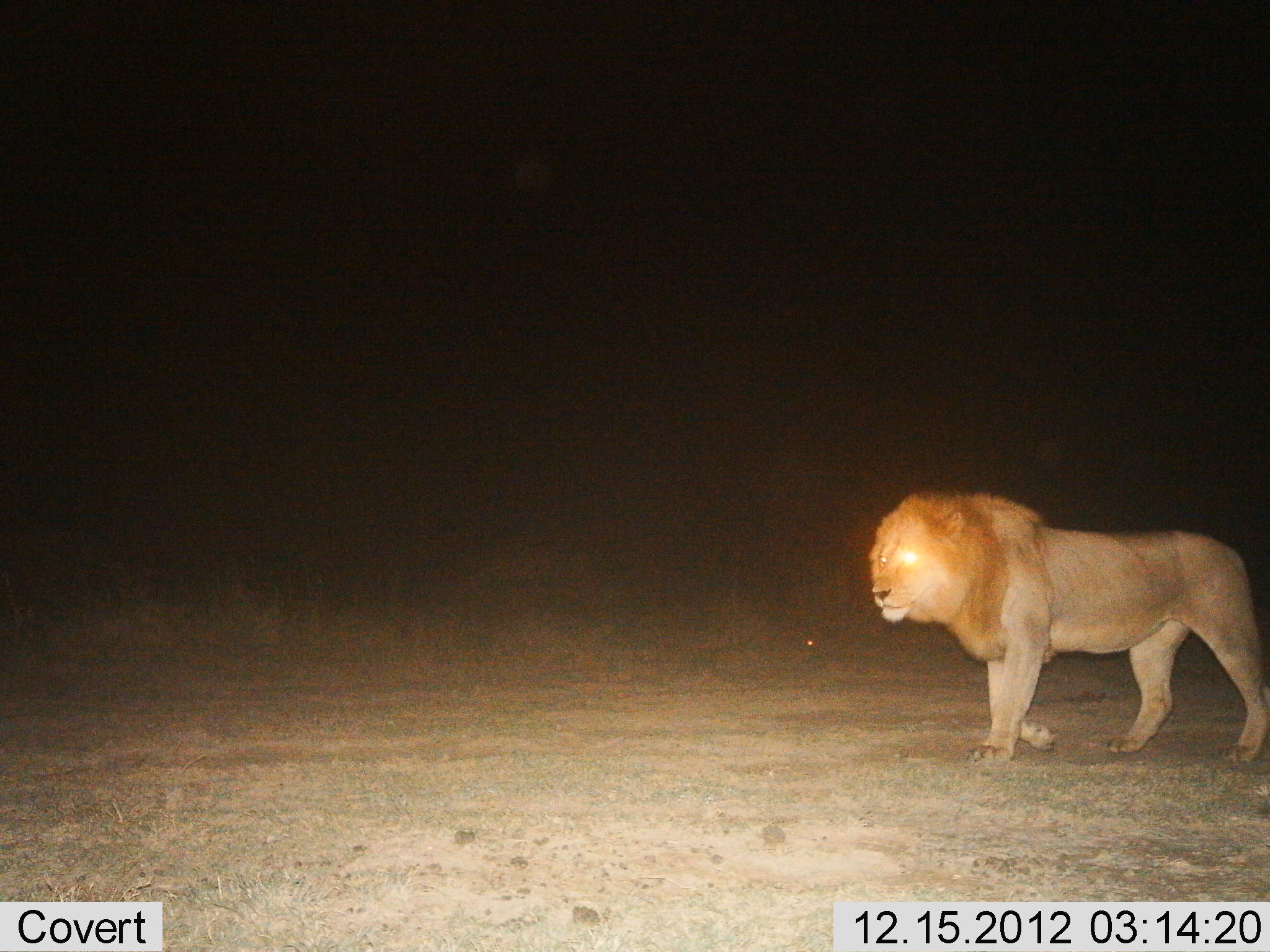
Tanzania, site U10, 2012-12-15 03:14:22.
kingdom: Animalia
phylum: Chordata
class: Mammalia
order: Carnivora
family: Felidae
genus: Panthera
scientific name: Panthera leo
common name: lion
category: lionmale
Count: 1.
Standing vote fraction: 0%.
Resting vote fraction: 0%.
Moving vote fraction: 100%.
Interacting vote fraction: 0%.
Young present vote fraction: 0%.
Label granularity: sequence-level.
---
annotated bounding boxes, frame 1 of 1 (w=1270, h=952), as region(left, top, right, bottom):
animal: region(868, 488, 1270, 774)